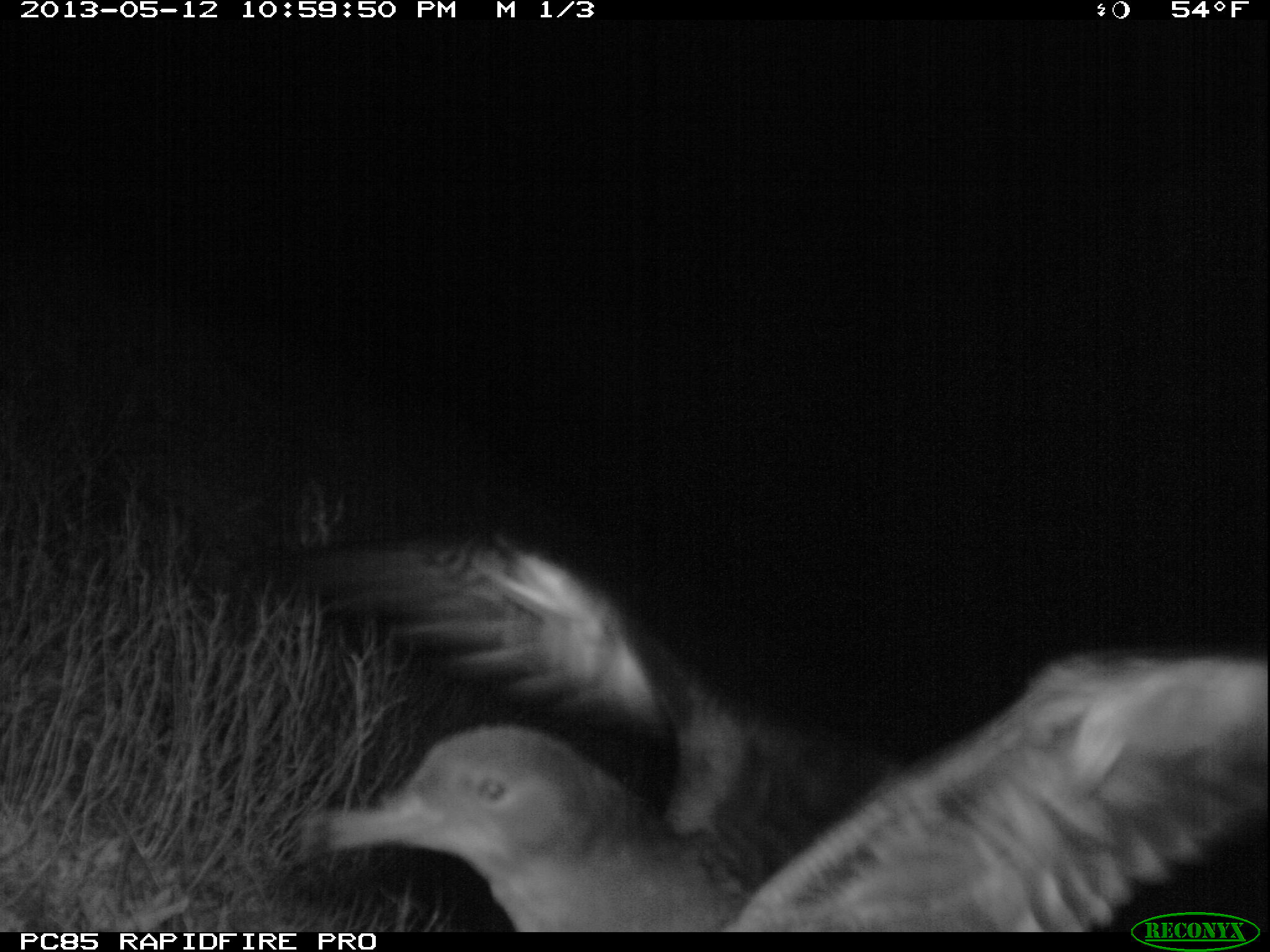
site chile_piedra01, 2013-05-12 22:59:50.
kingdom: Animalia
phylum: Chordata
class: Aves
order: Procellariiformes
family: Procellariidae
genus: Calonectris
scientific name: Calonectris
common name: shearwater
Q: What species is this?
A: Shearwater (Calonectris).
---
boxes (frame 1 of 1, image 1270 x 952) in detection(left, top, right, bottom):
shearwater: detection(286, 513, 1270, 929)